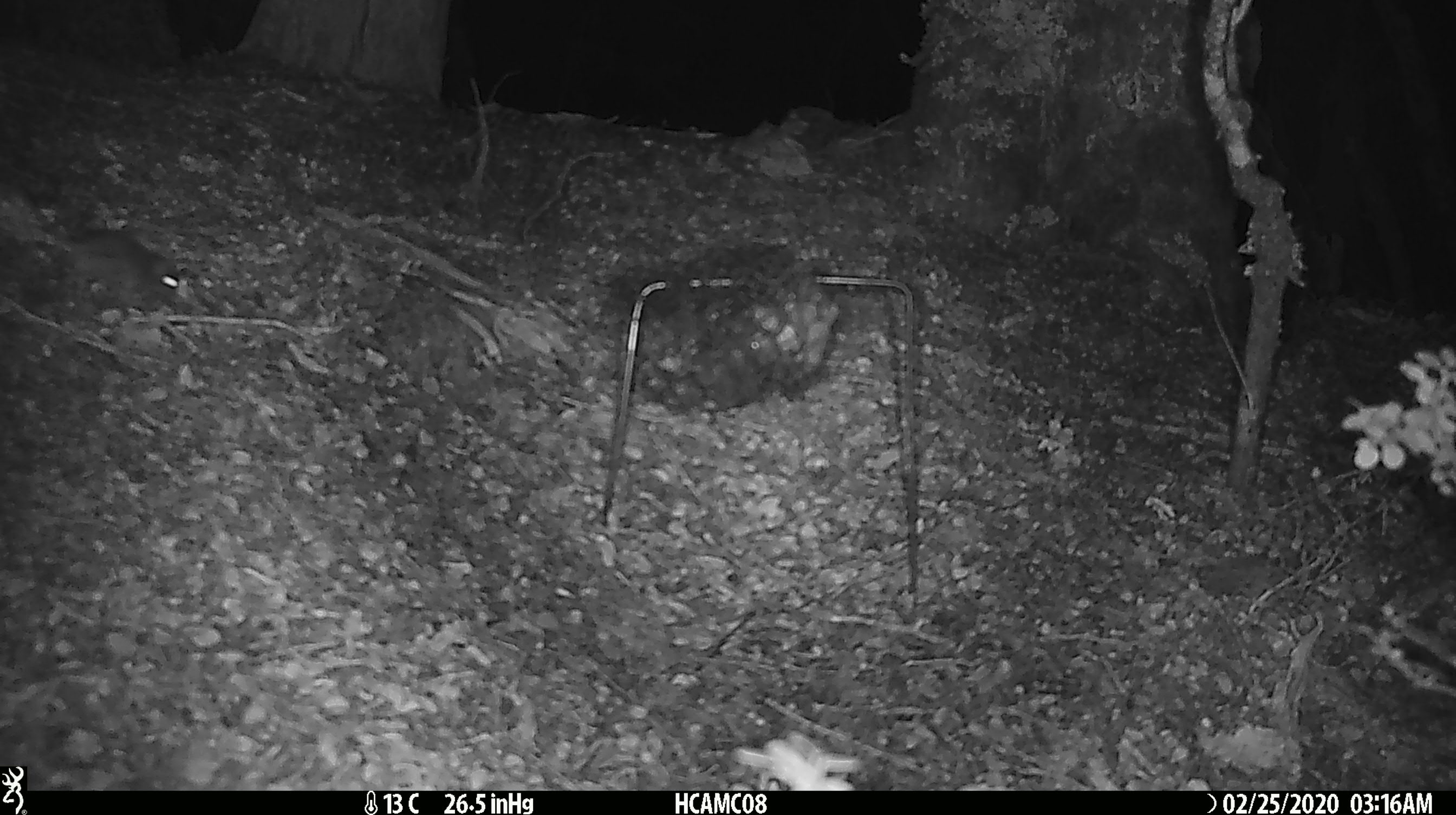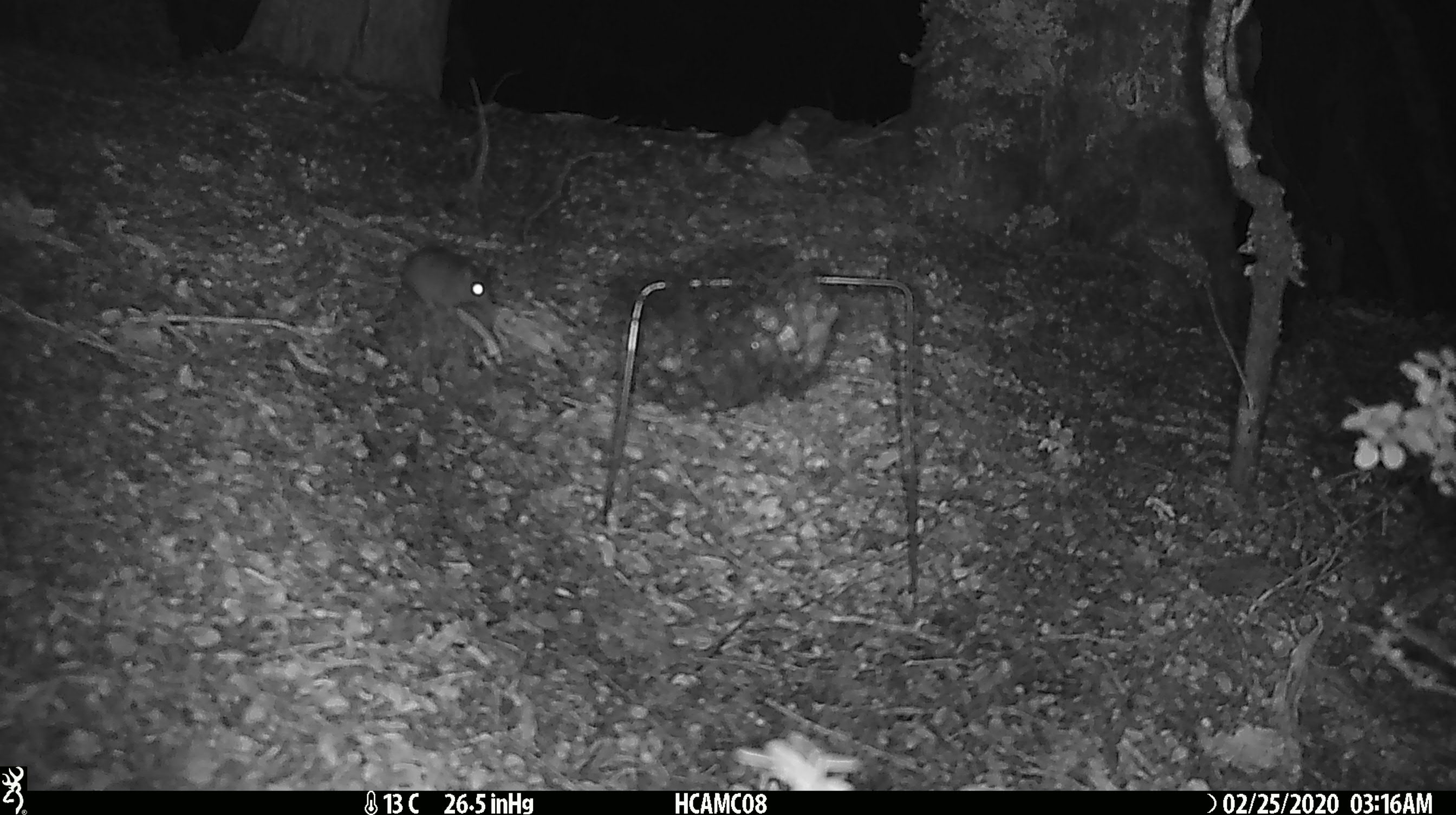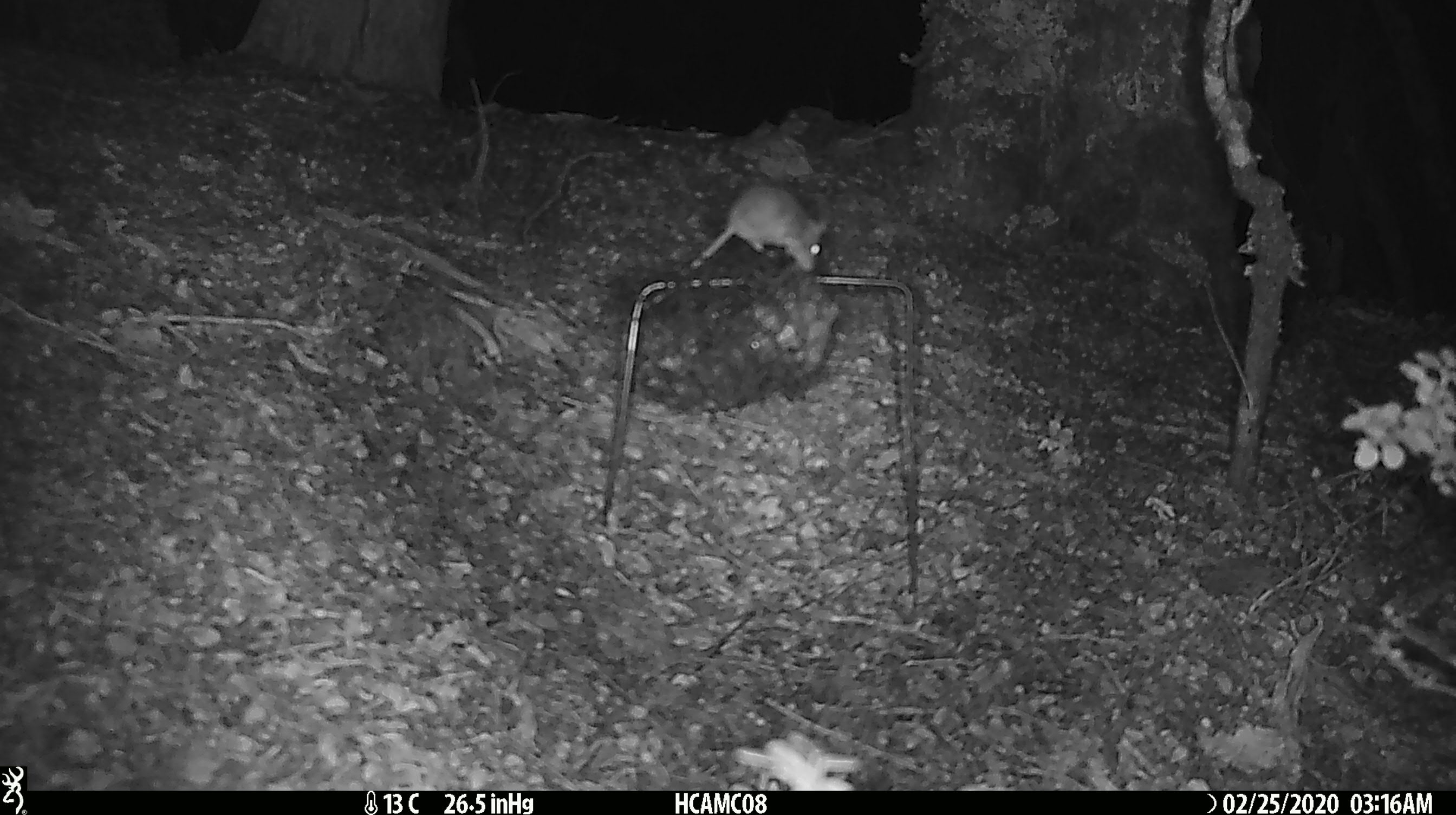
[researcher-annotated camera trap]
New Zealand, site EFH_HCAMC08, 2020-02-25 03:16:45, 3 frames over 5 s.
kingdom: Animalia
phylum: Chordata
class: Mammalia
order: Rodentia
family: Muridae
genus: Mus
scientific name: Mus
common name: mouse